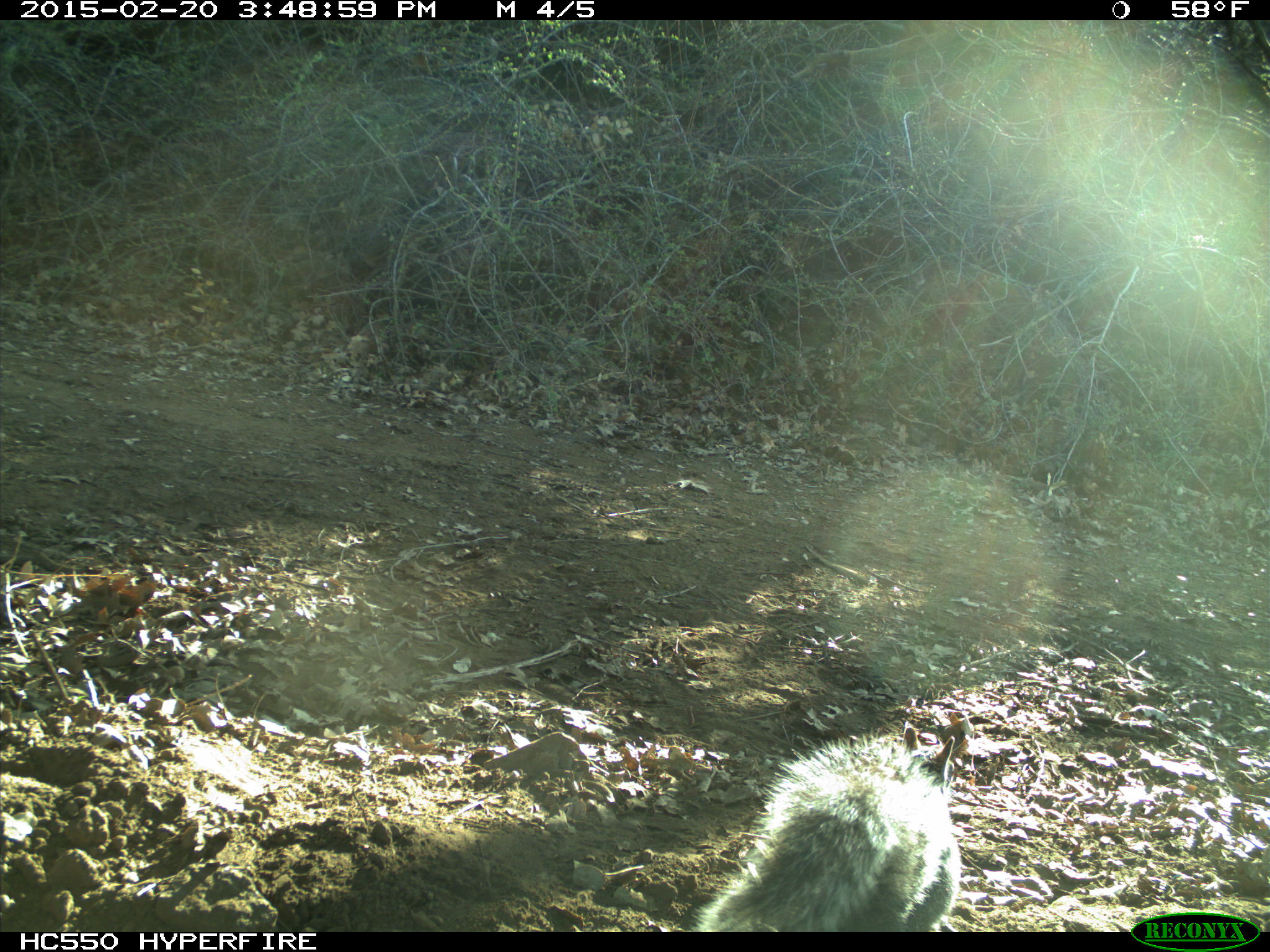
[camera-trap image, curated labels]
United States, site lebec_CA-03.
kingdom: Animalia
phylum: Chordata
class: Mammalia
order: Rodentia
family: Sciuridae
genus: Sciurus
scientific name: Sciurus carolinensis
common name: eastern gray squirrel